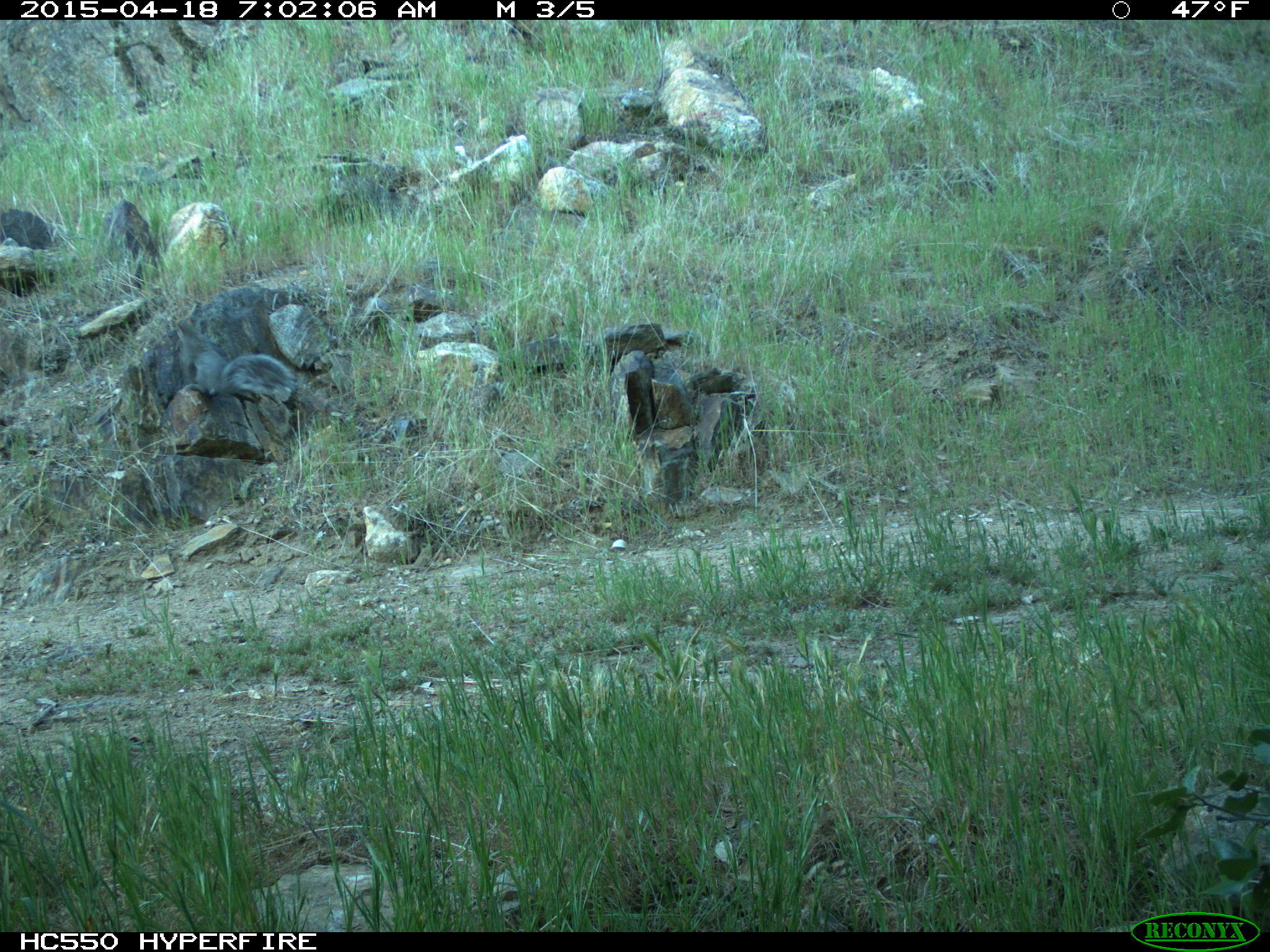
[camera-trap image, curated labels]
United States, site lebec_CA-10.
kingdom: Animalia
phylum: Chordata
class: Mammalia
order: Rodentia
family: Sciuridae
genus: Sciurus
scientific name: Sciurus carolinensis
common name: eastern gray squirrel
Sciurus carolinensis (eastern gray squirrel).